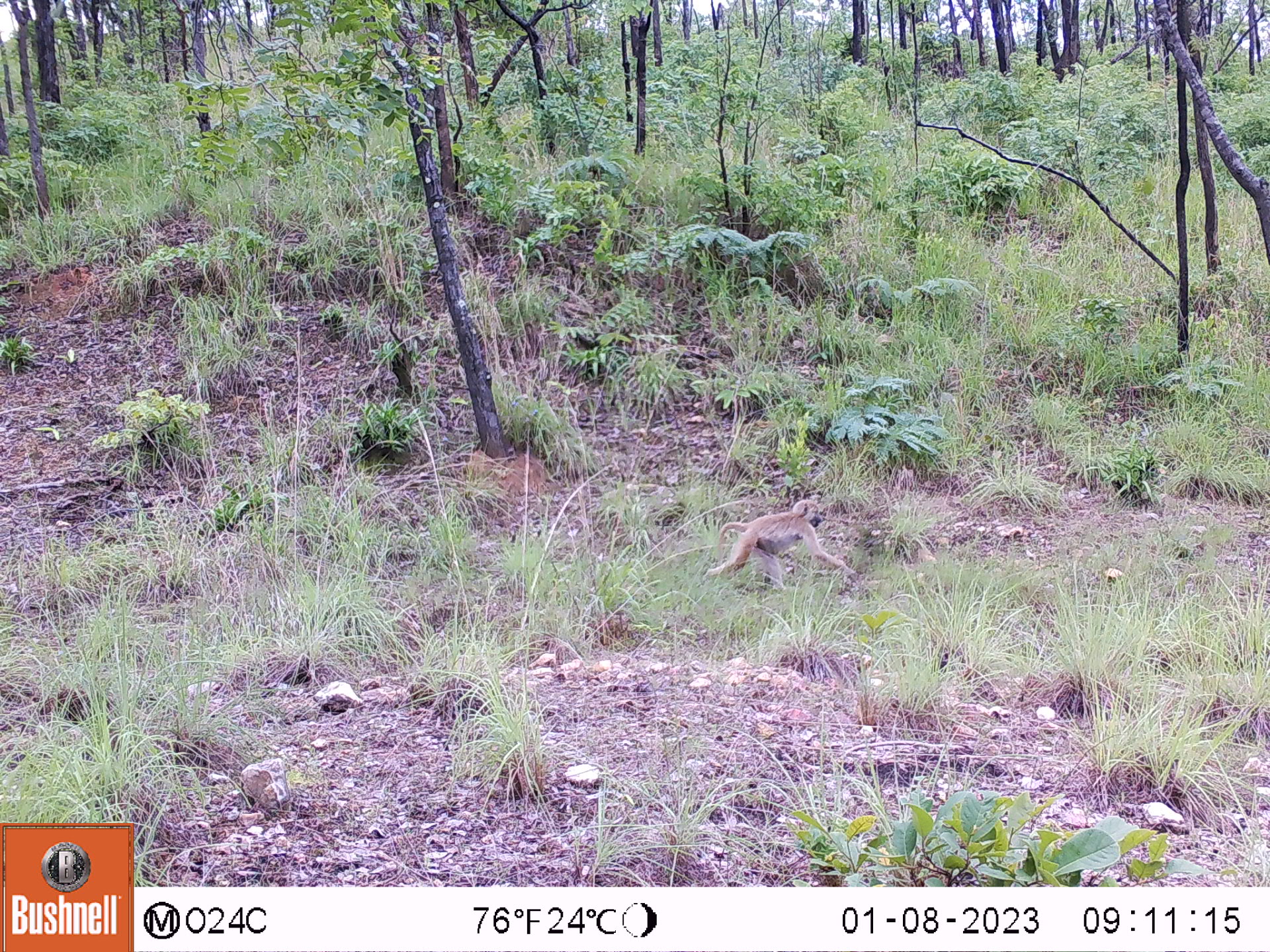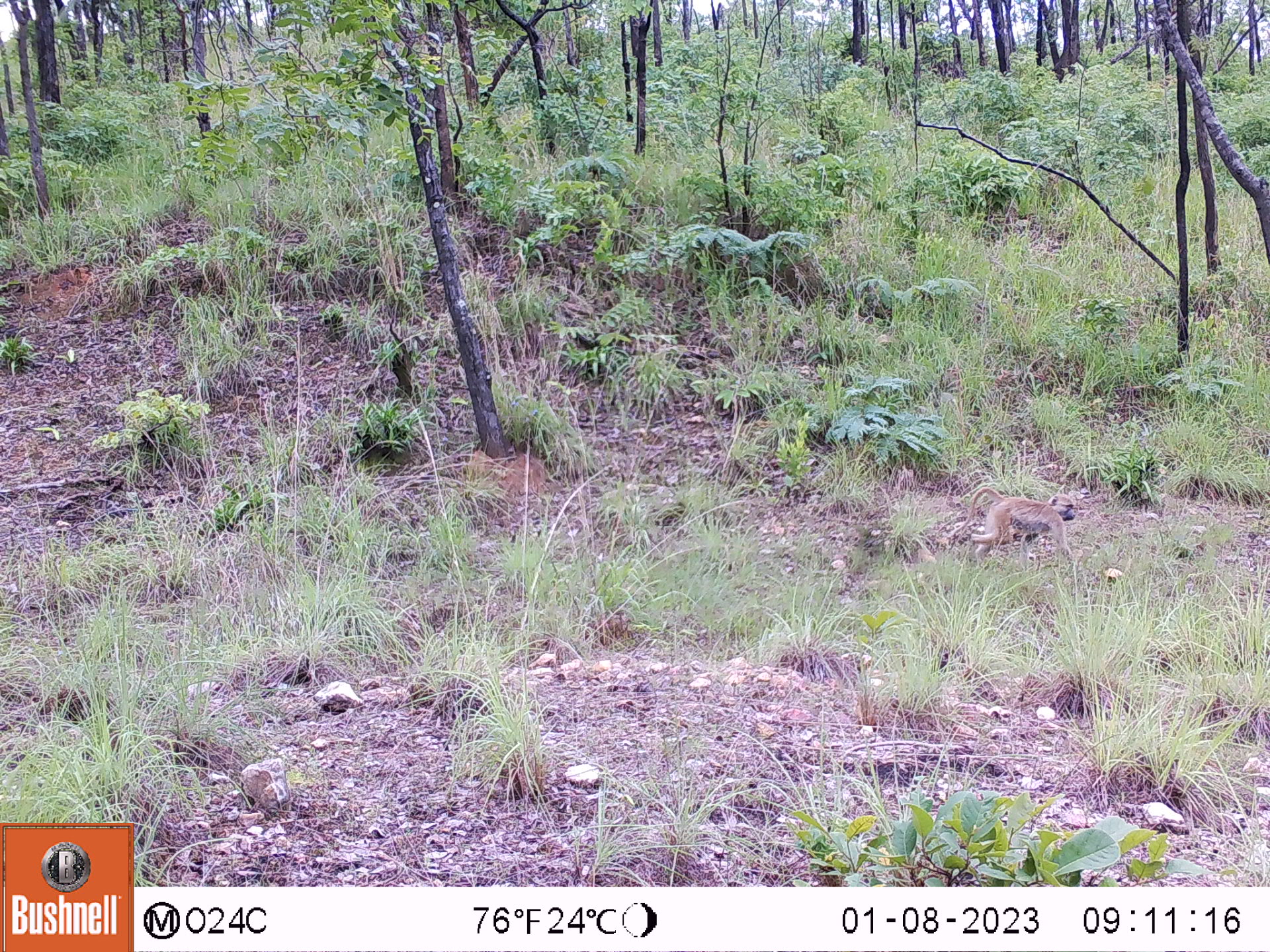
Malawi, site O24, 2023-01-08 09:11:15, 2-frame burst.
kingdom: Animalia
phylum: Chordata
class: Mammalia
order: Primates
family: Cercopithecidae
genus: Papio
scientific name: Papio cynocephalus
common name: yellow baboon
Yellow baboon (Papio cynocephalus), count 1.